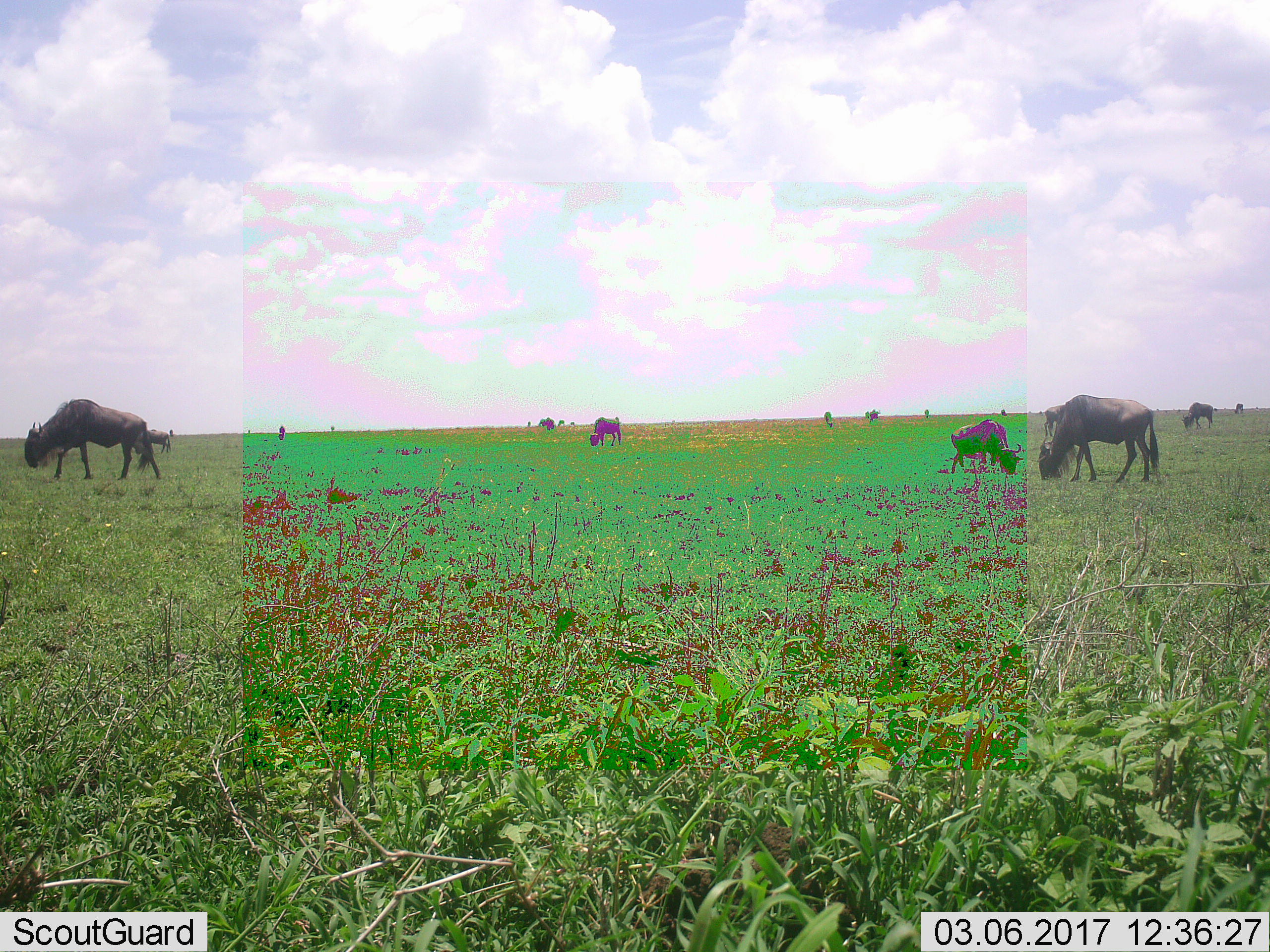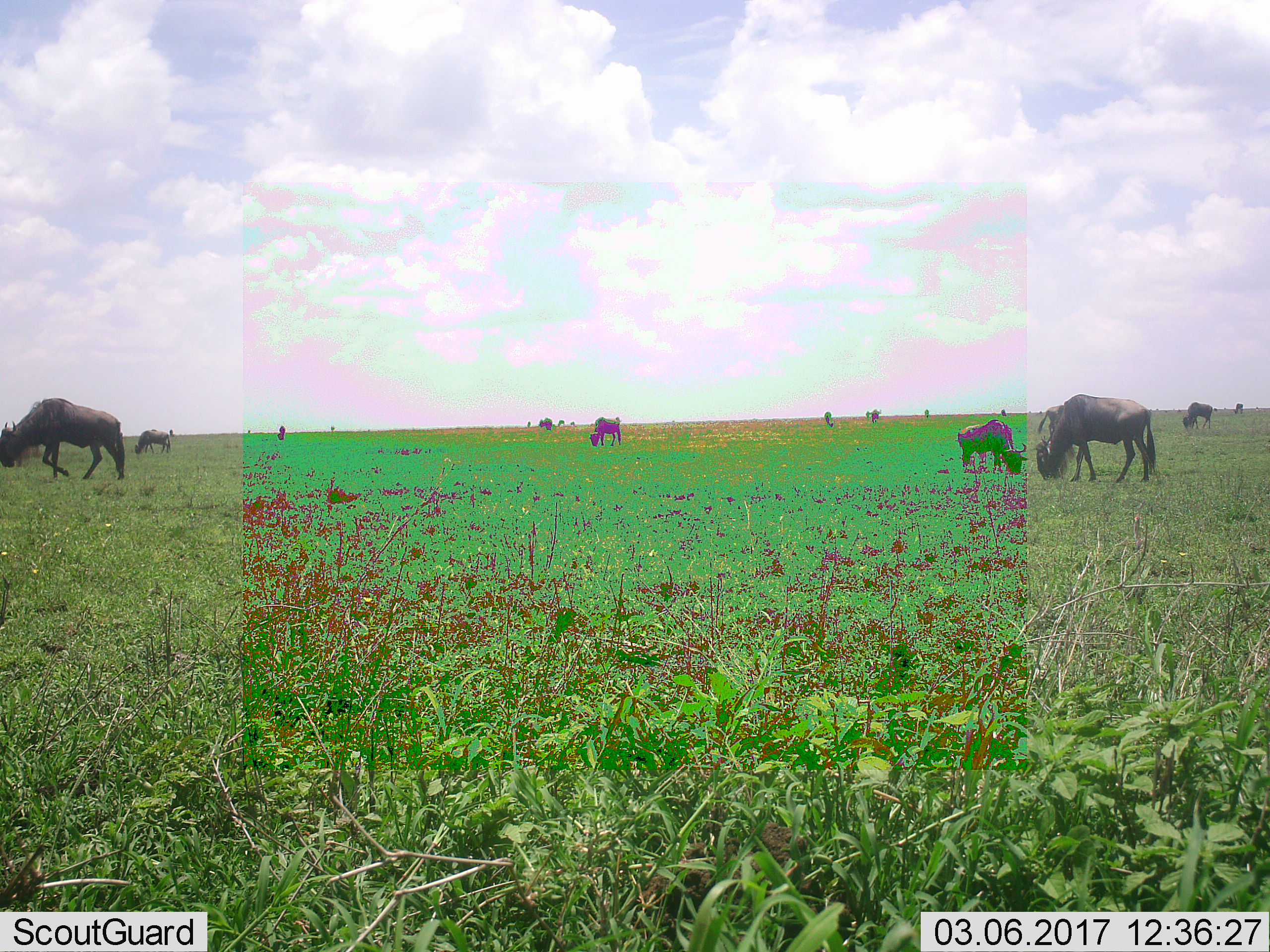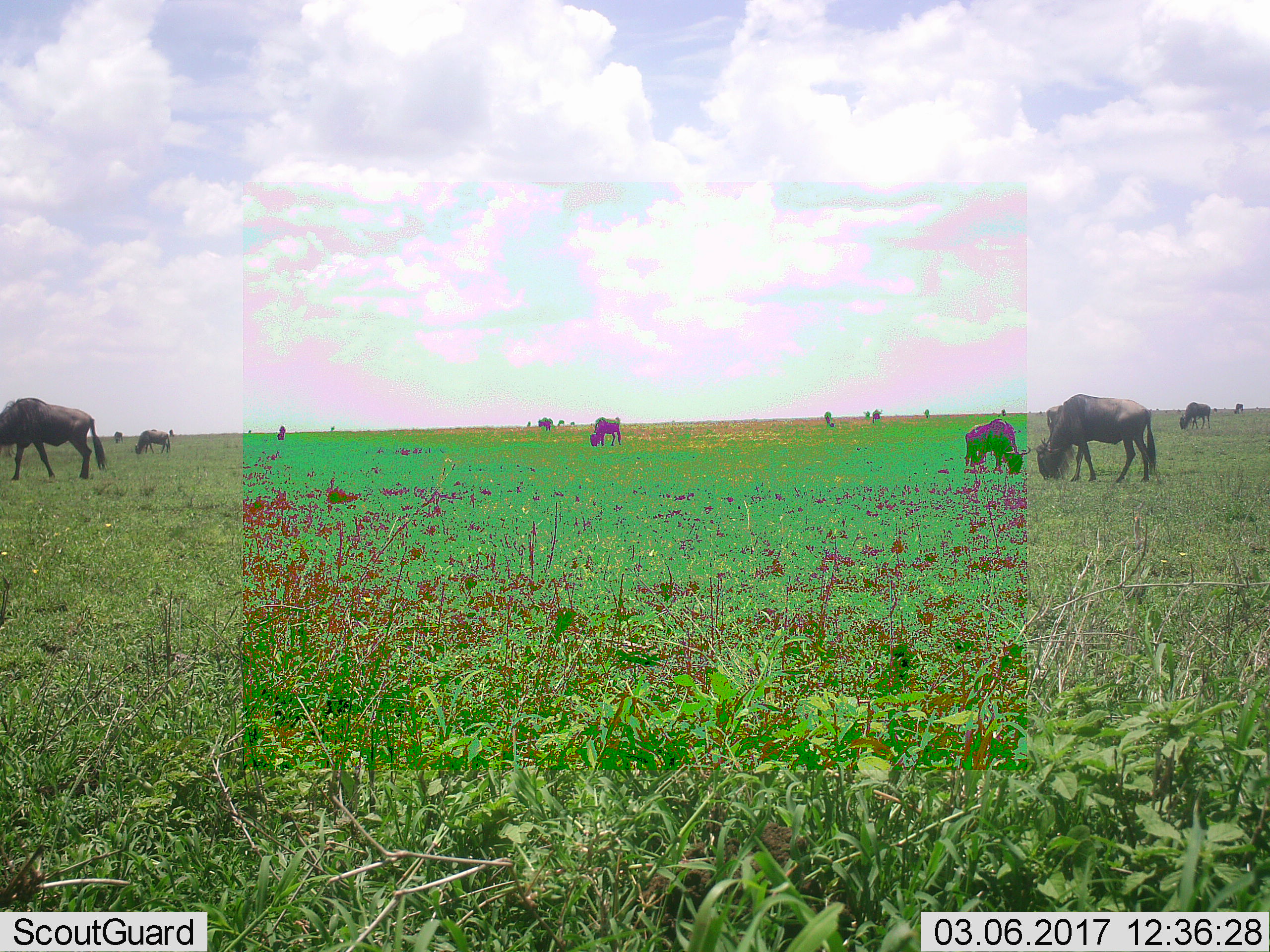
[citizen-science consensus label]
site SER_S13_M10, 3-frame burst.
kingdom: Animalia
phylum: Chordata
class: Mammalia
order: Artiodactyla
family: Bovidae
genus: Connochaetes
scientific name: Connochaetes taurinus taurinus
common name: blue wildebeest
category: wildebeestblue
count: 11-50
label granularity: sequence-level